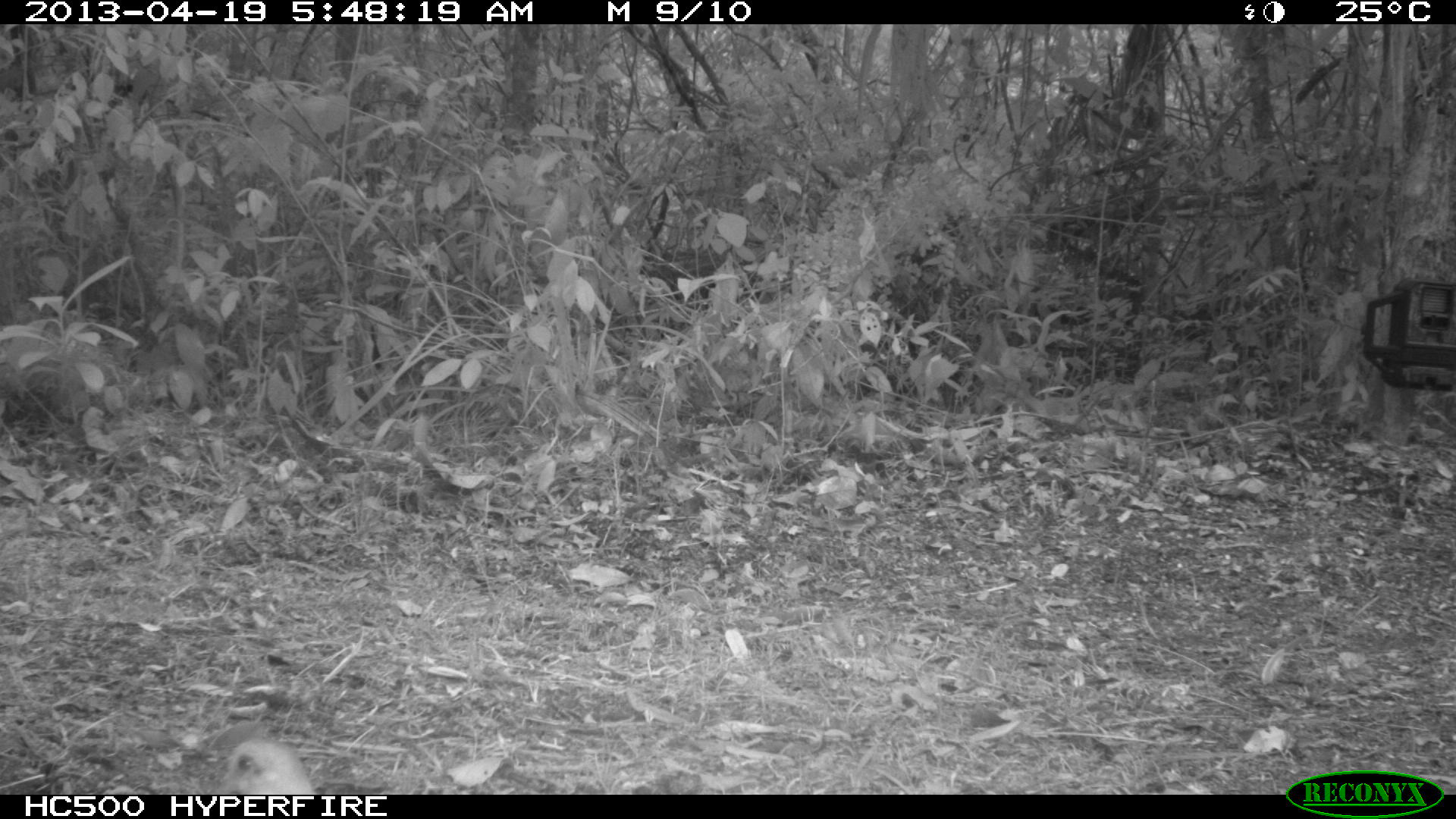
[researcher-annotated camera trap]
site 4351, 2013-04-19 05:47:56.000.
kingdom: Animalia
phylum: Chordata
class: Aves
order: Columbiformes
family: Columbidae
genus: Geotrygon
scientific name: Geotrygon montana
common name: ruddy quail-dove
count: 1